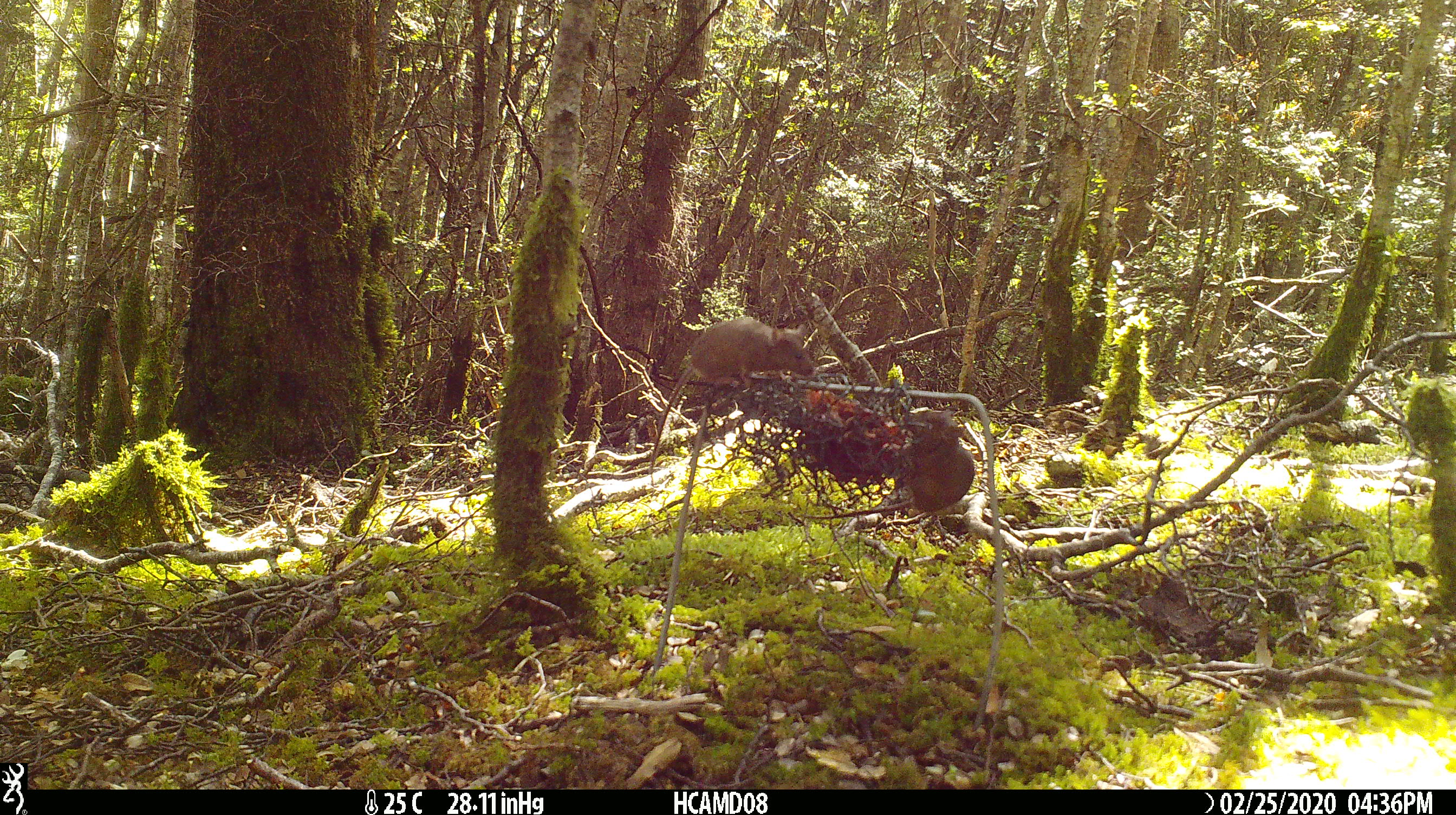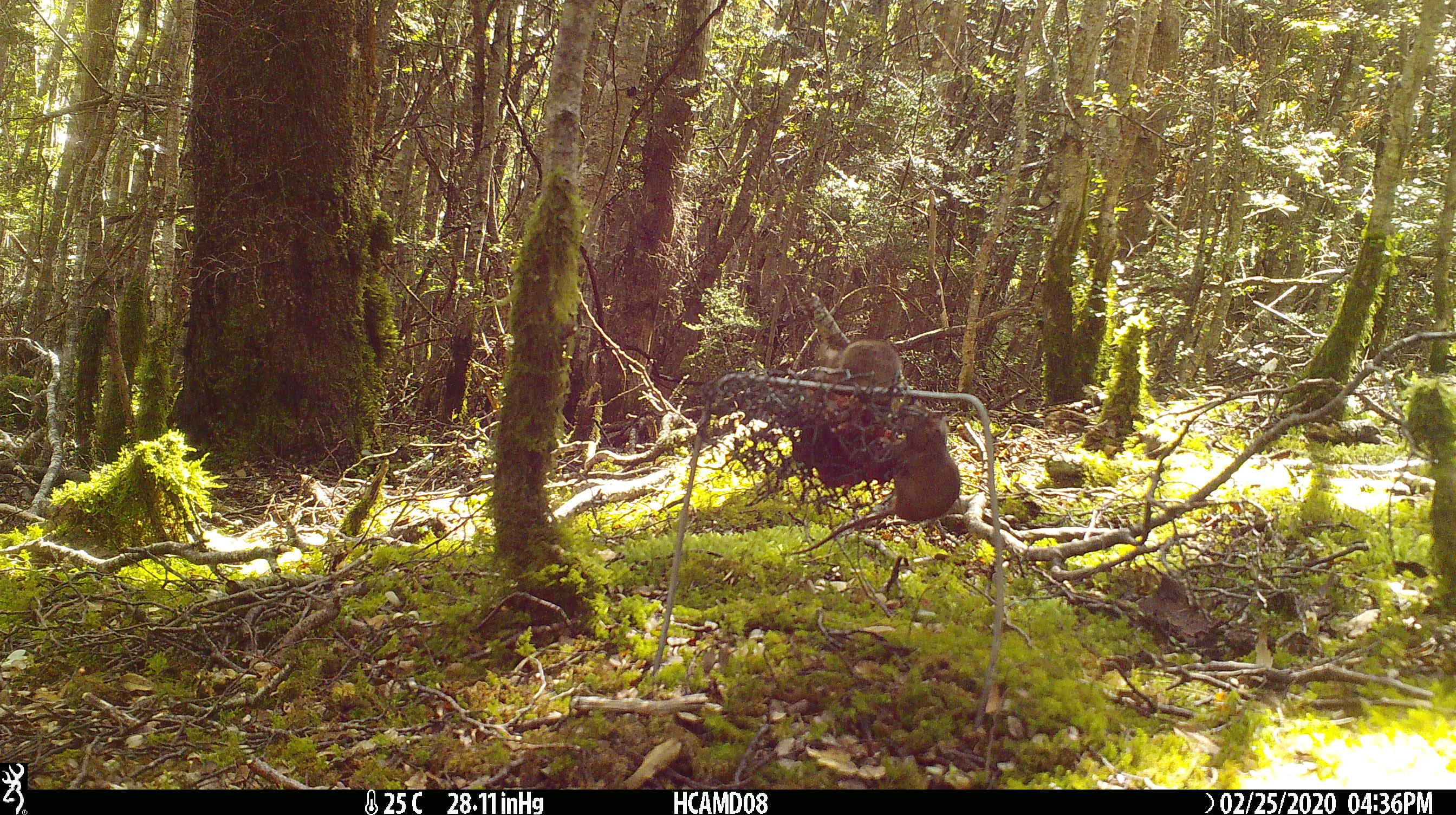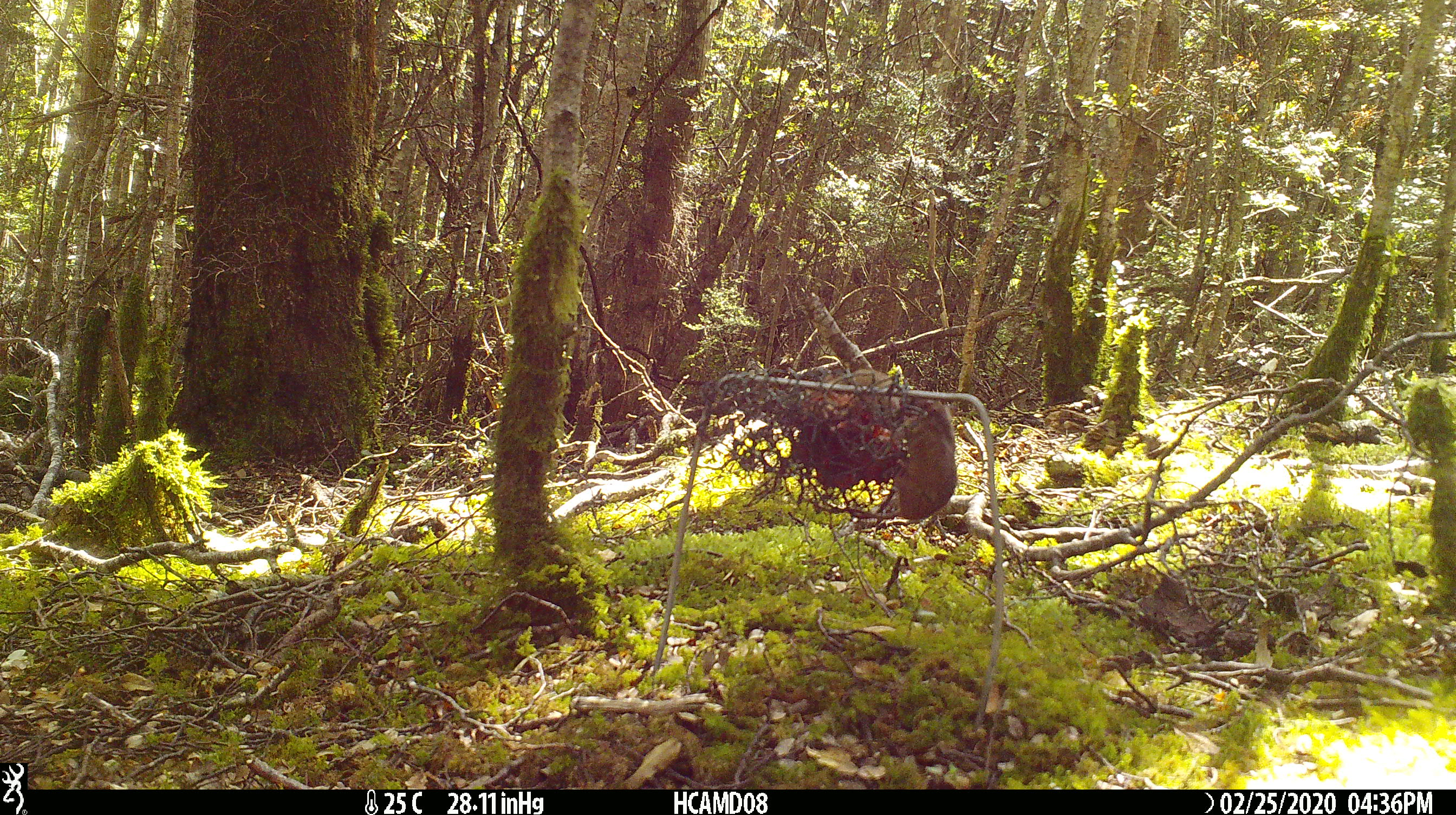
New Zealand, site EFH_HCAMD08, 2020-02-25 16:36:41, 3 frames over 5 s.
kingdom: Animalia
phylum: Chordata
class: Mammalia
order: Rodentia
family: Muridae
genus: Mus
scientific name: Mus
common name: mouse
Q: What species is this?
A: Mouse (Mus).